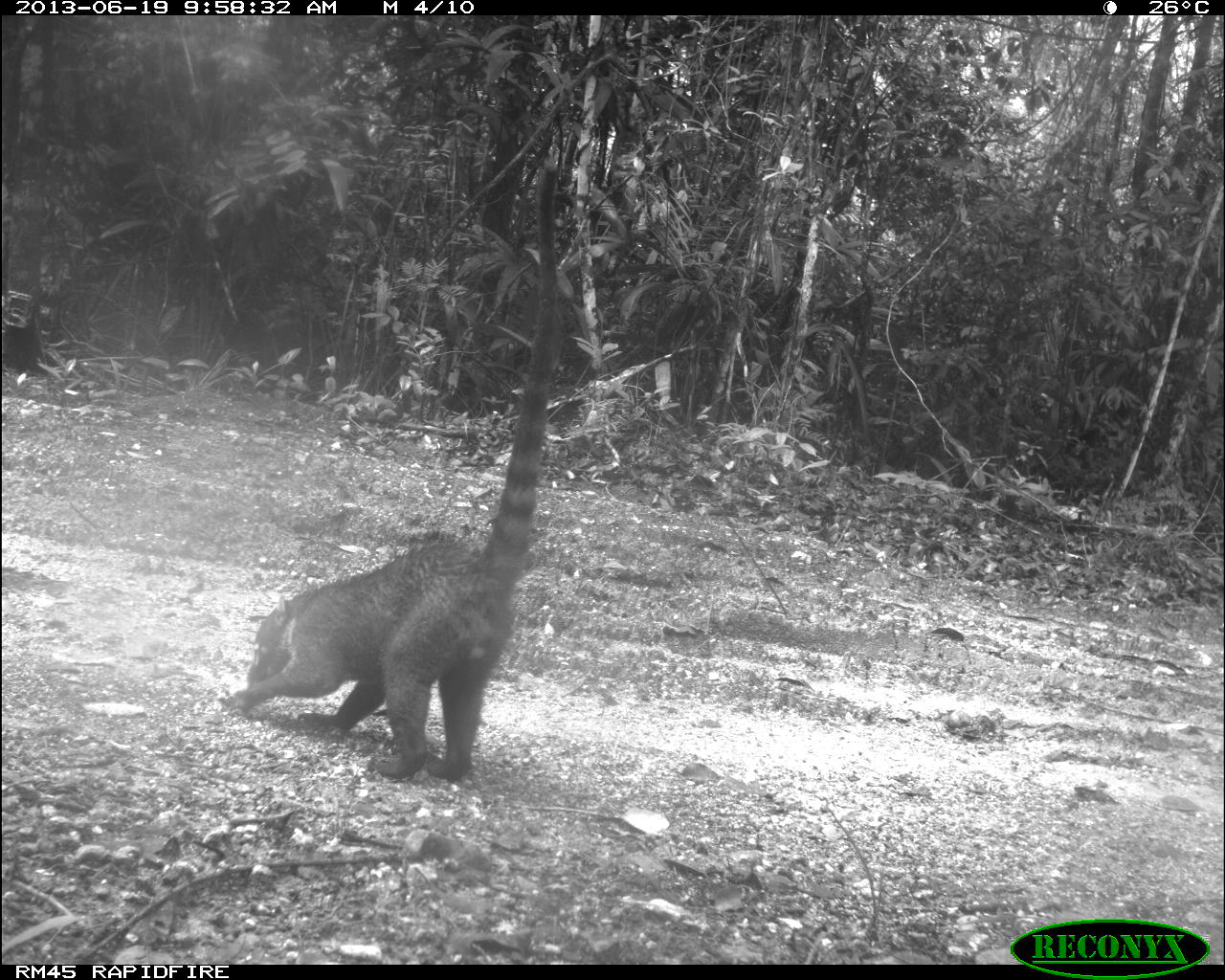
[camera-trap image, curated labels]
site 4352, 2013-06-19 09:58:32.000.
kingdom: Animalia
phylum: Chordata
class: Mammalia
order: Carnivora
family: Procyonidae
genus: Nasua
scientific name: Nasua narica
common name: white-nosed coati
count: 1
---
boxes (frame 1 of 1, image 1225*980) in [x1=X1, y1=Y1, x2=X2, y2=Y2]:
nasua narica: [x1=215, y1=157, x2=556, y2=779]